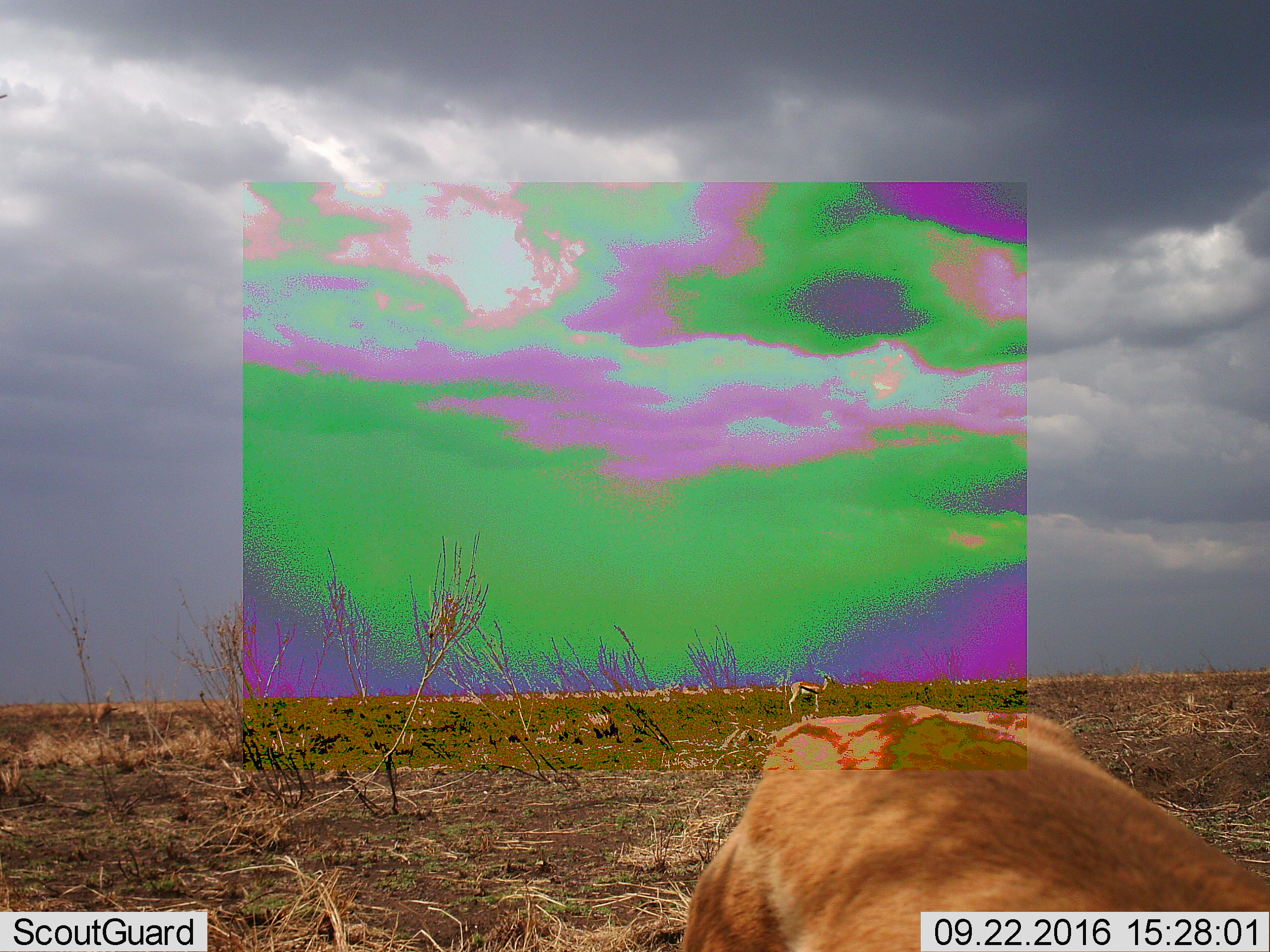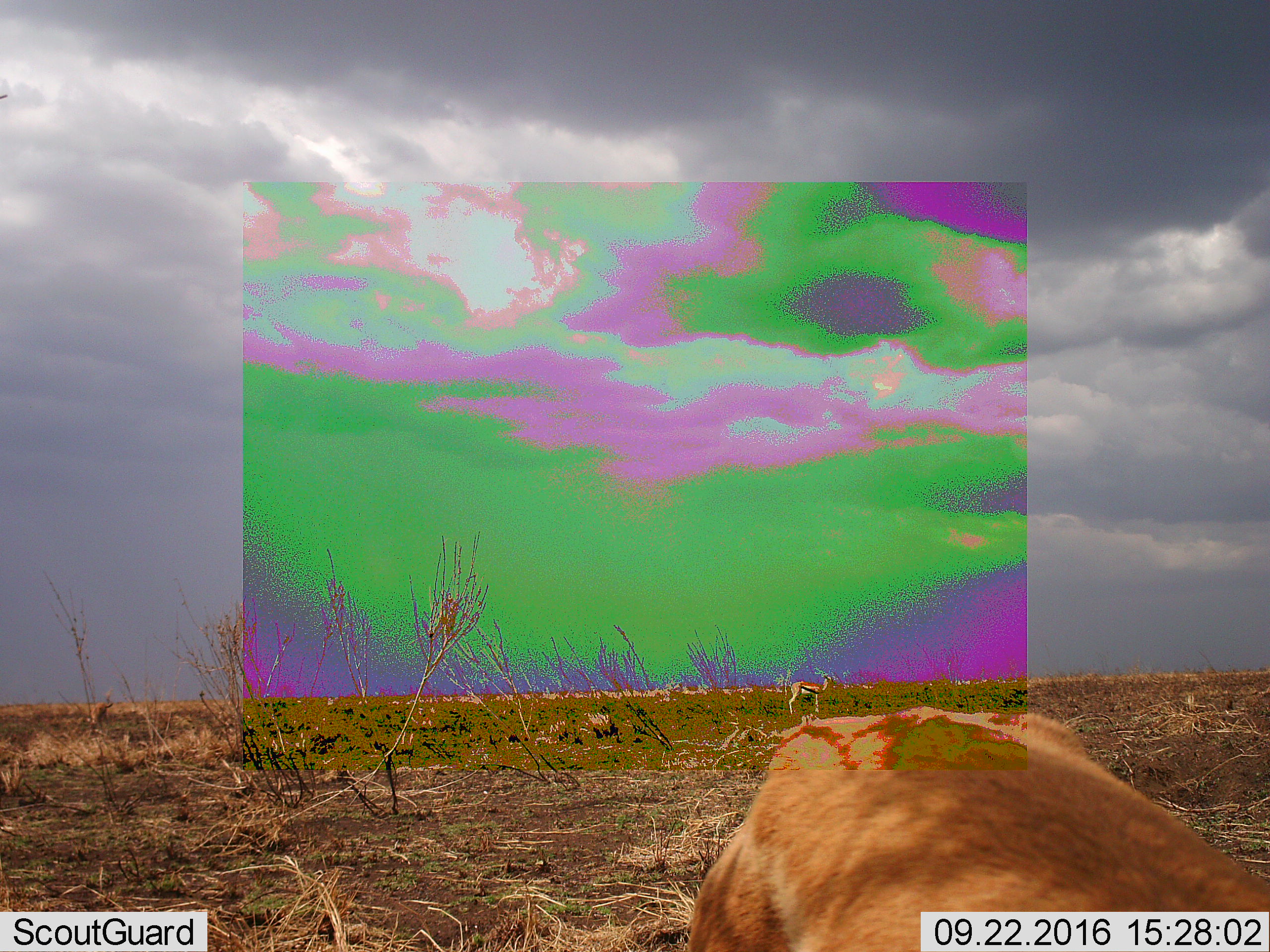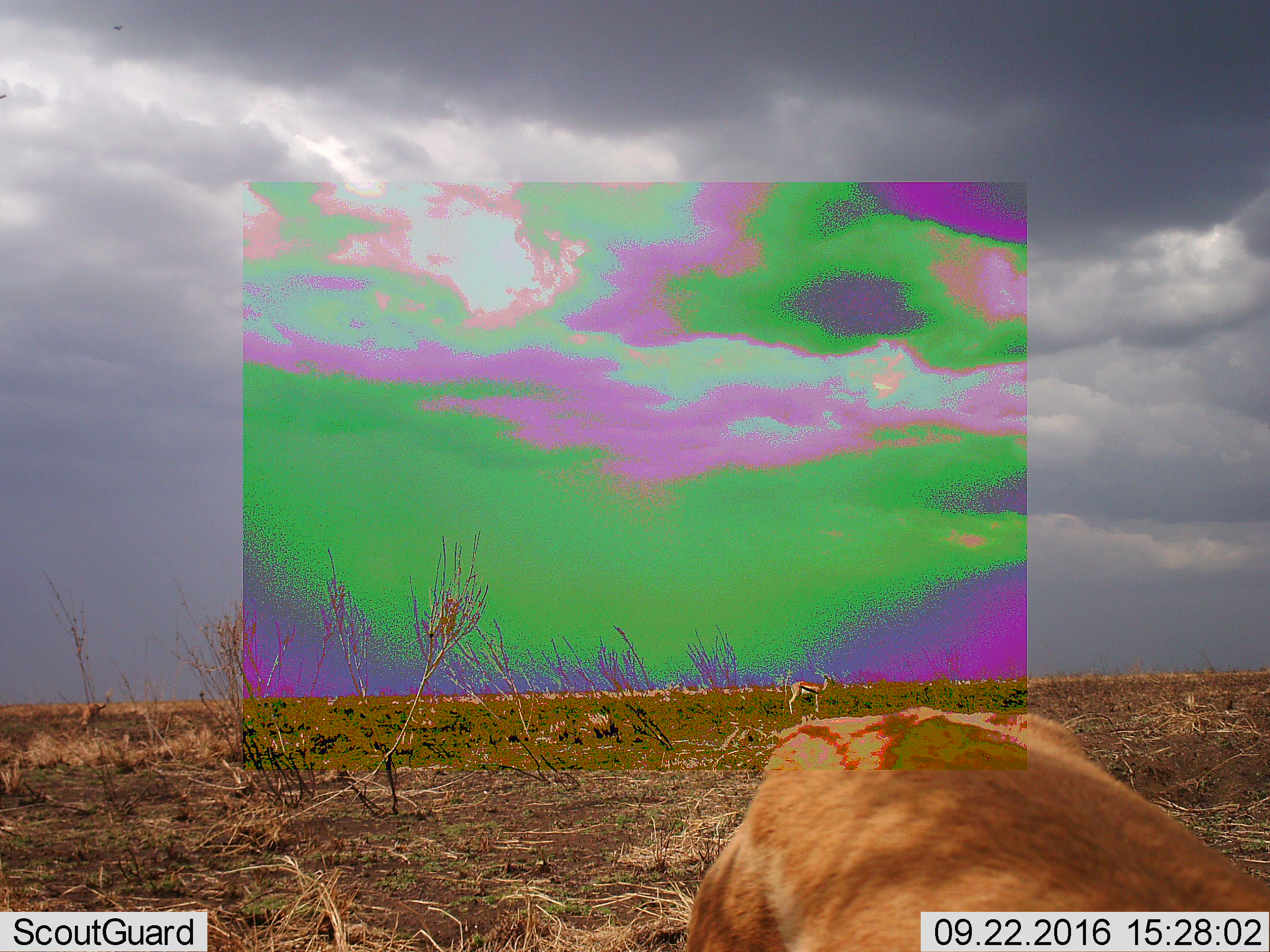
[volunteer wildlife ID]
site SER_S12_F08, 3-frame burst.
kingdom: Animalia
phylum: Chordata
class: Mammalia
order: Artiodactyla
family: Bovidae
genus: Eudorcas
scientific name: Eudorcas thomsonii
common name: thomson's gazelle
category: gazellethomsons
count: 3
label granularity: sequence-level